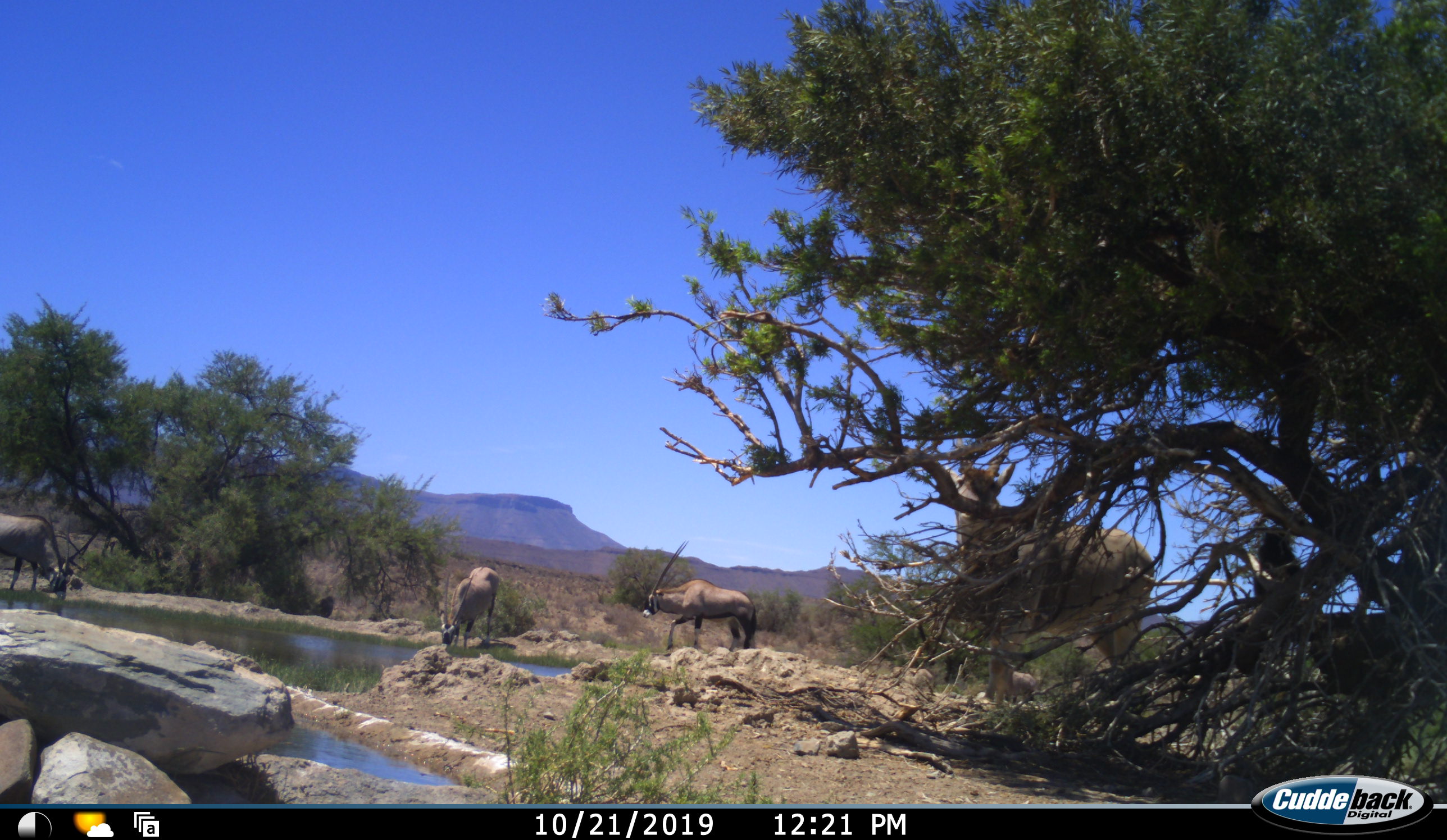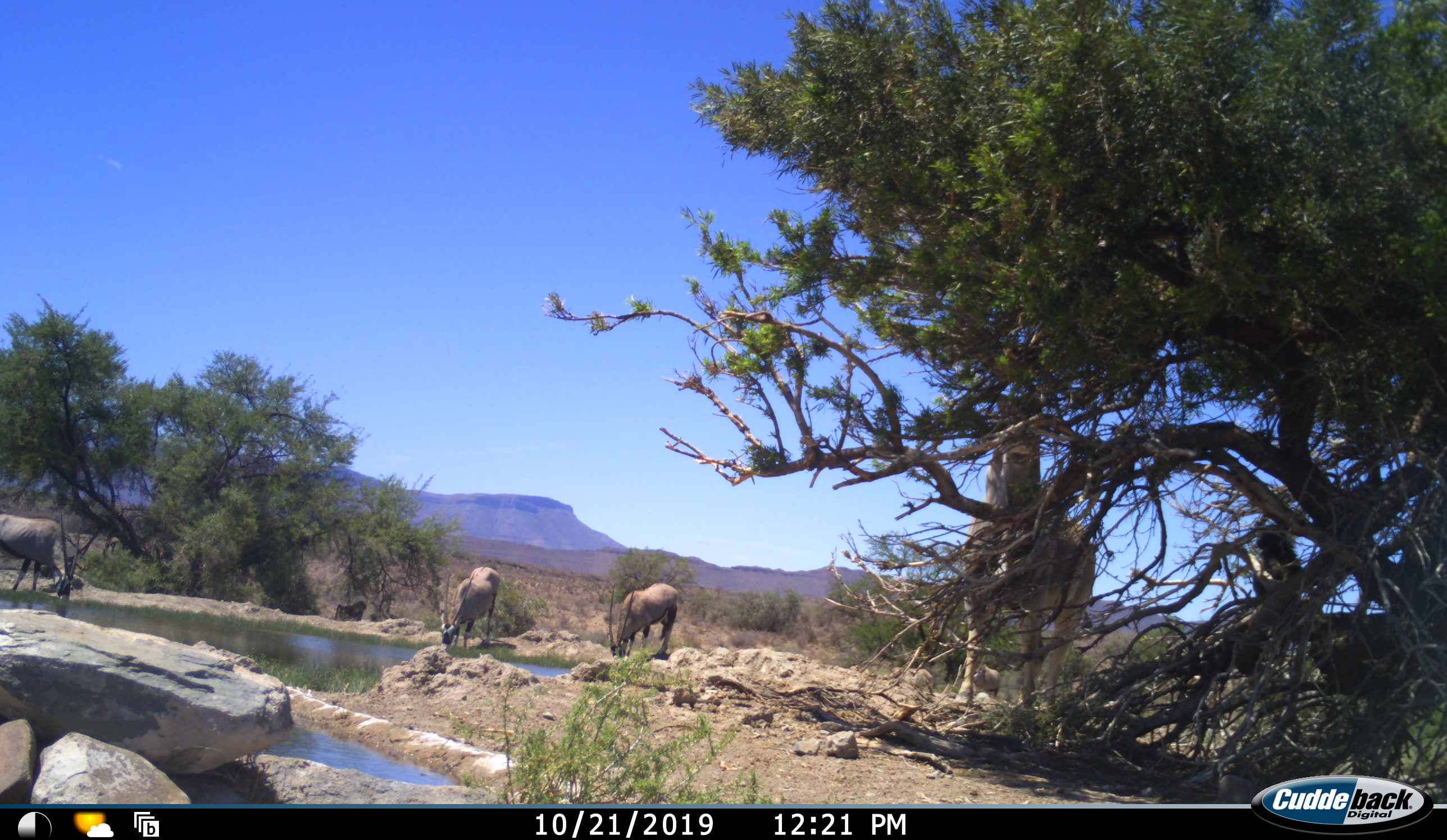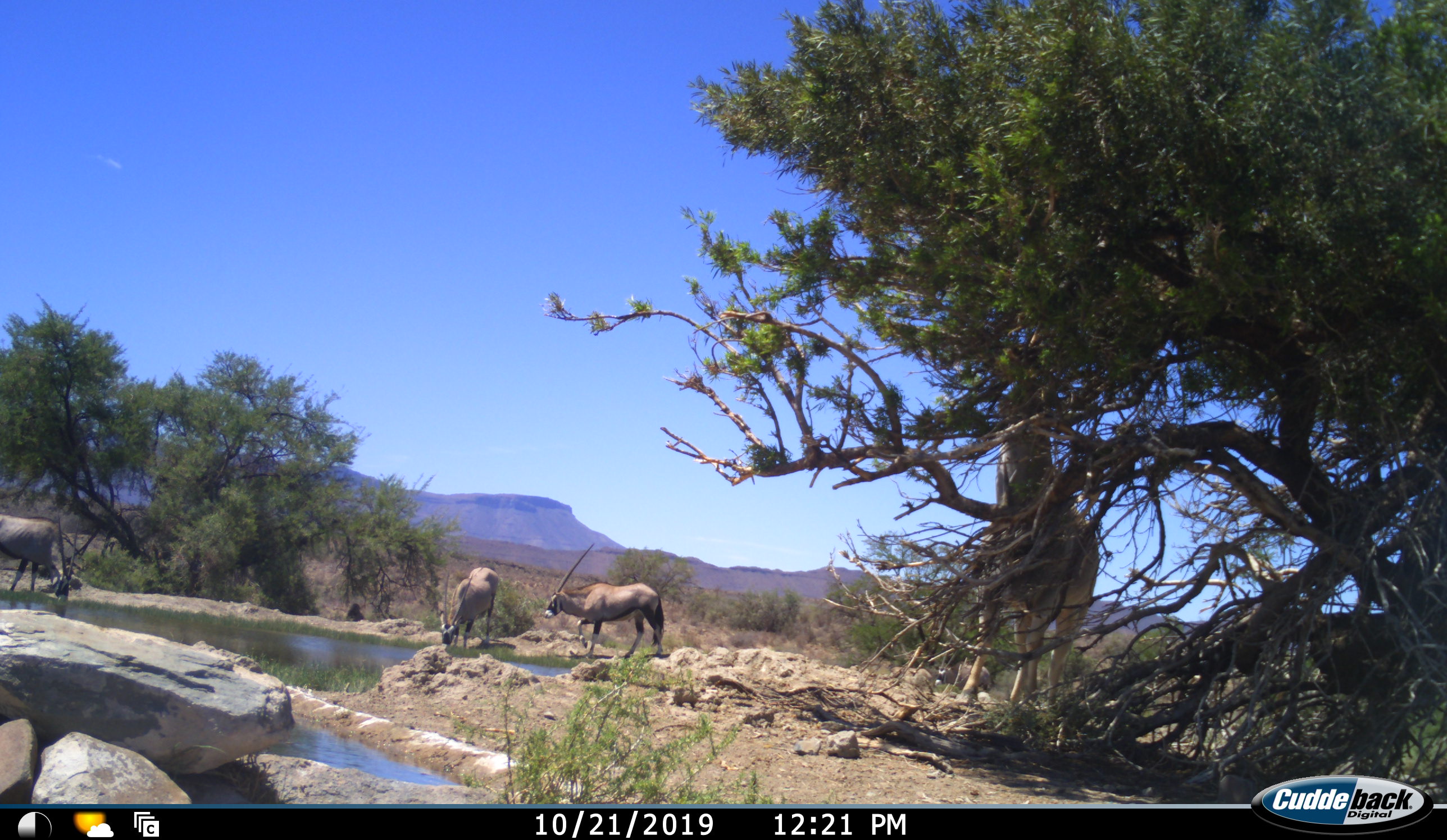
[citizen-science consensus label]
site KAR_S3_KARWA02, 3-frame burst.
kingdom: Animalia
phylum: Chordata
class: Mammalia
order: Artiodactyla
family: Bovidae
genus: Tragelaphus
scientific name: Tragelaphus oryx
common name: eland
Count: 1.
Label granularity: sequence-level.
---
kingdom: Animalia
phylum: Chordata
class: Mammalia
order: Artiodactyla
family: Bovidae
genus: Oryx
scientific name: Oryx gazella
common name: gemsbok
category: oryx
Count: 3.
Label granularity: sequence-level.